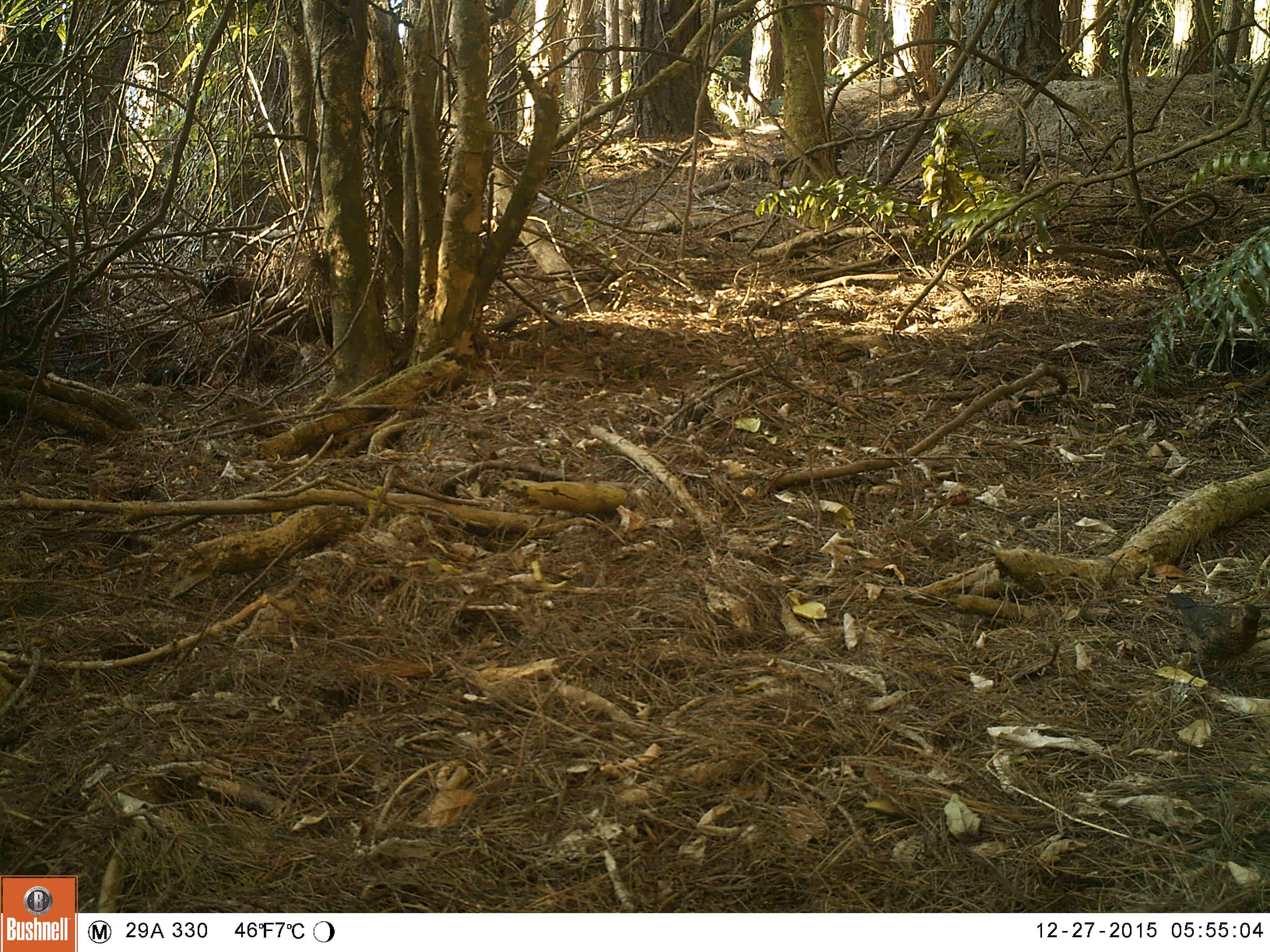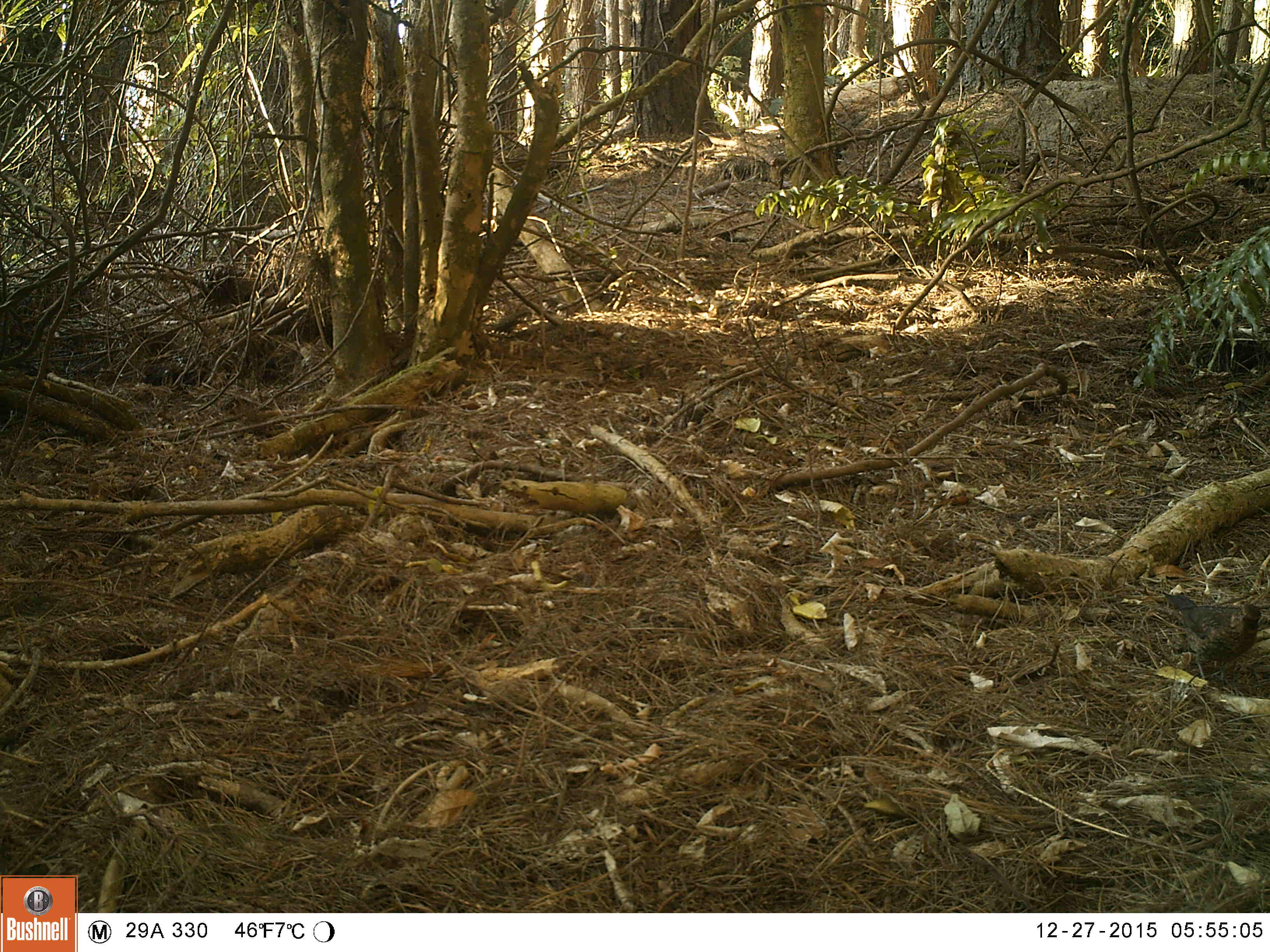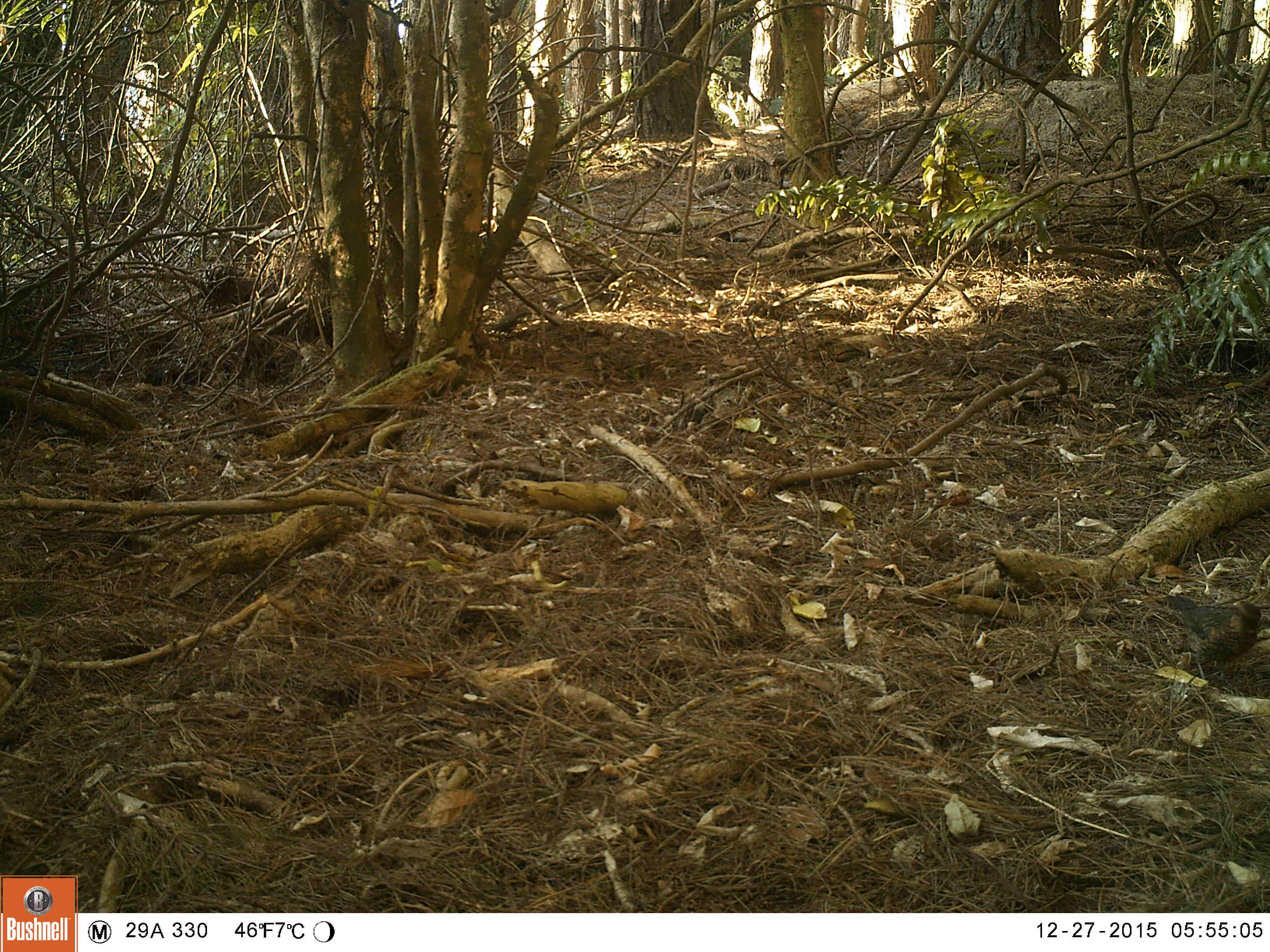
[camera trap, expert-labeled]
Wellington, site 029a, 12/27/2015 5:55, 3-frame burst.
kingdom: Animalia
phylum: Chordata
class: Aves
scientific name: Aves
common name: bird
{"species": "bird (Aves)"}